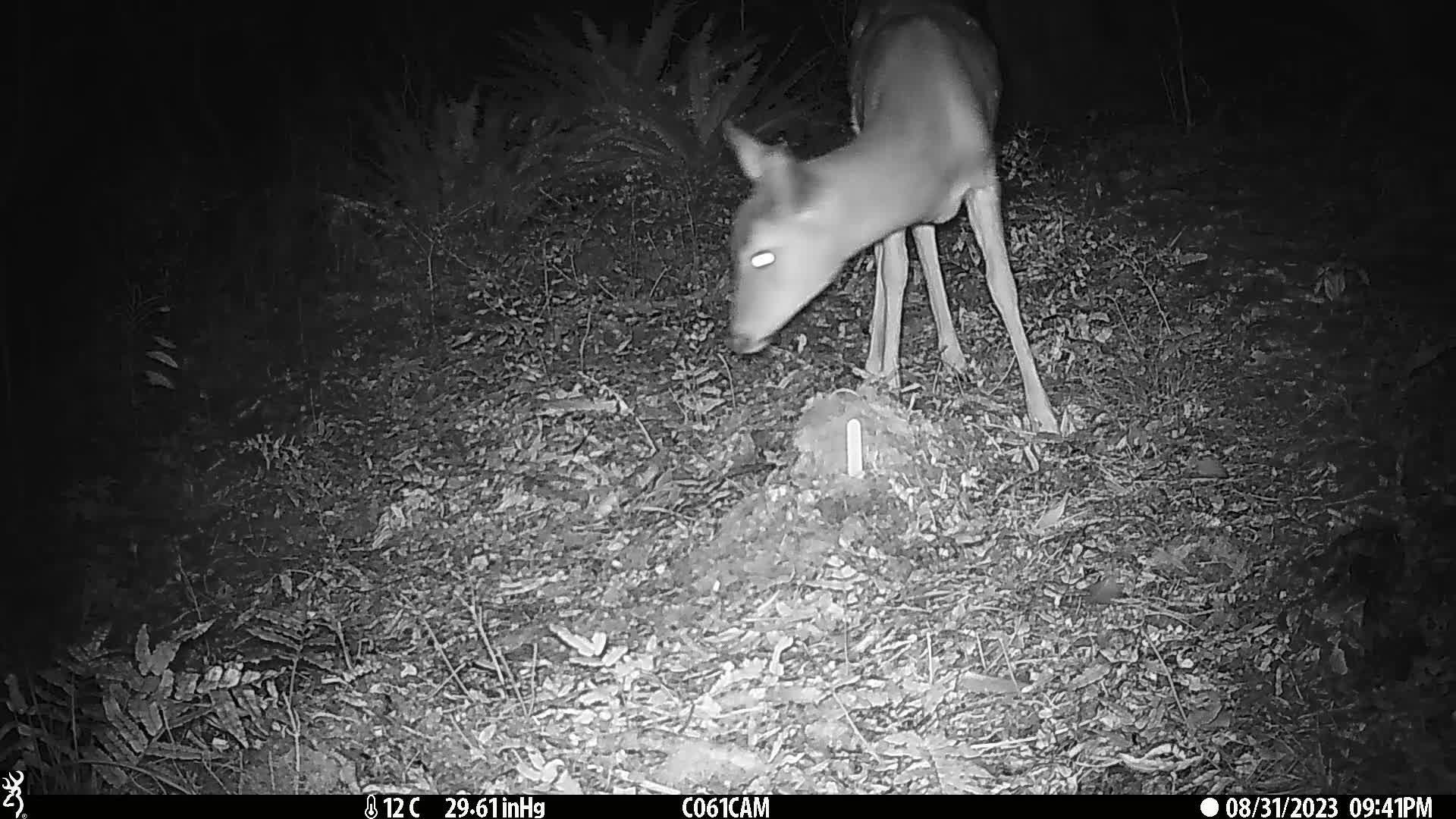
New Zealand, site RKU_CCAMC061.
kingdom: Animalia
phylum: Chordata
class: Mammalia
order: Artiodactyla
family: Cervidae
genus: Odocoileus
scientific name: Odocoileus virginianus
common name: white-tailed deer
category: white tailed deer